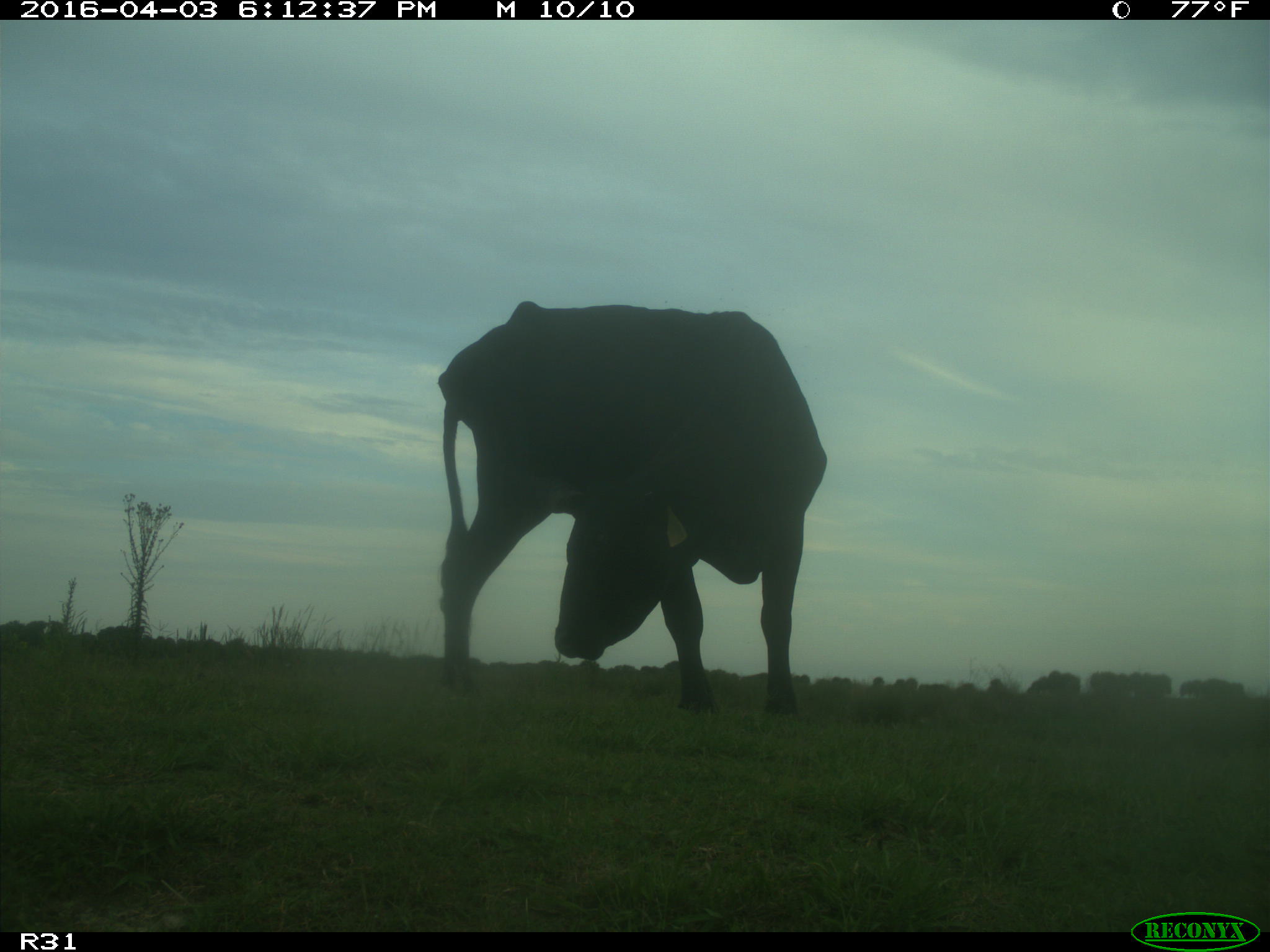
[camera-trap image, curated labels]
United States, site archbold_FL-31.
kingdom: Animalia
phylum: Chordata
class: Mammalia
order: Artiodactyla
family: Bovidae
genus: Bos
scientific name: Bos taurus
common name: domestic cow